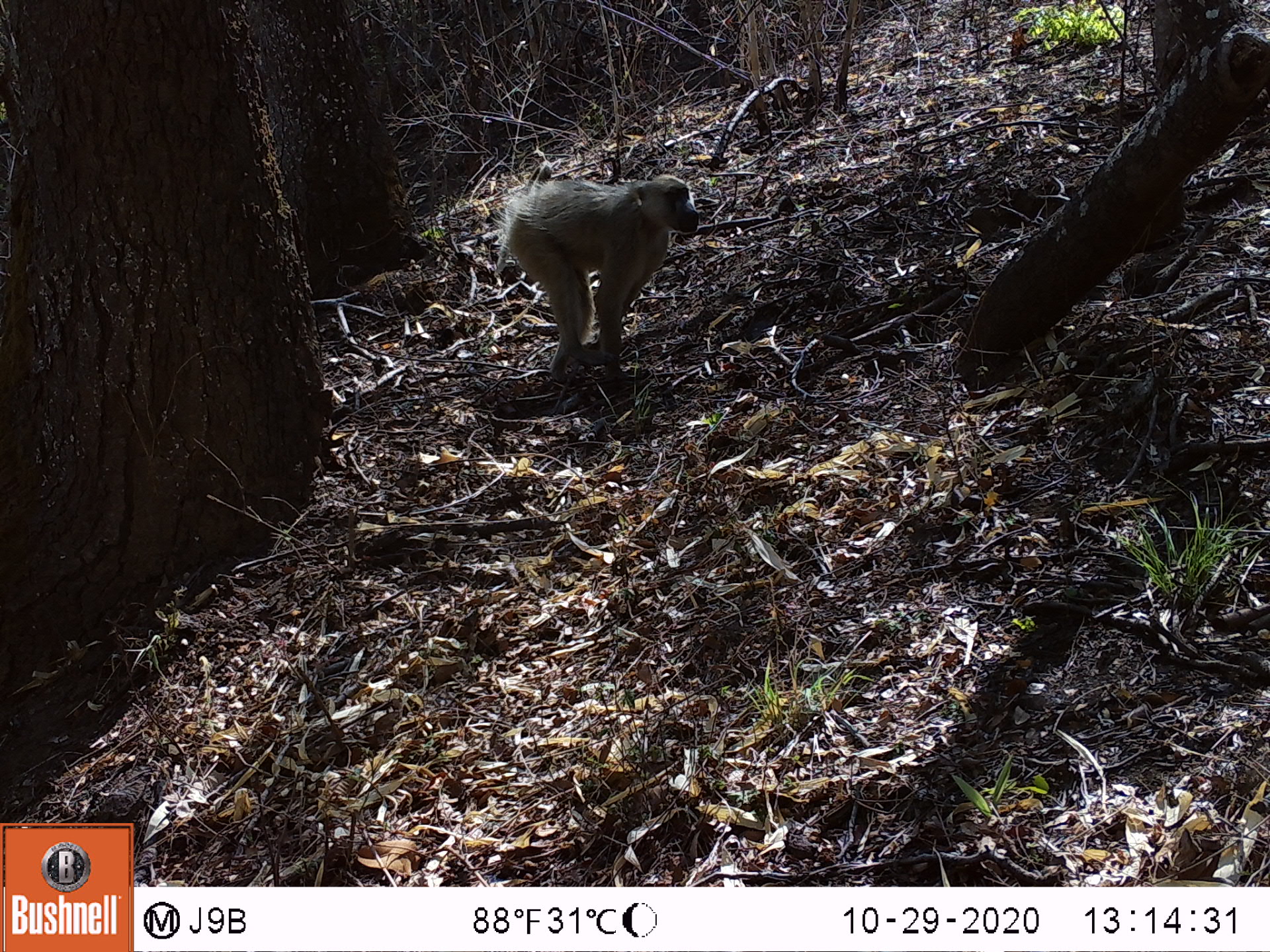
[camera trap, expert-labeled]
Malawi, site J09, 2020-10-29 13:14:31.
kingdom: Animalia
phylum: Chordata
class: Mammalia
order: Primates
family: Cercopithecidae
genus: Papio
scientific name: Papio cynocephalus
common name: yellow baboon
Yellow baboon (Papio cynocephalus), count 1.